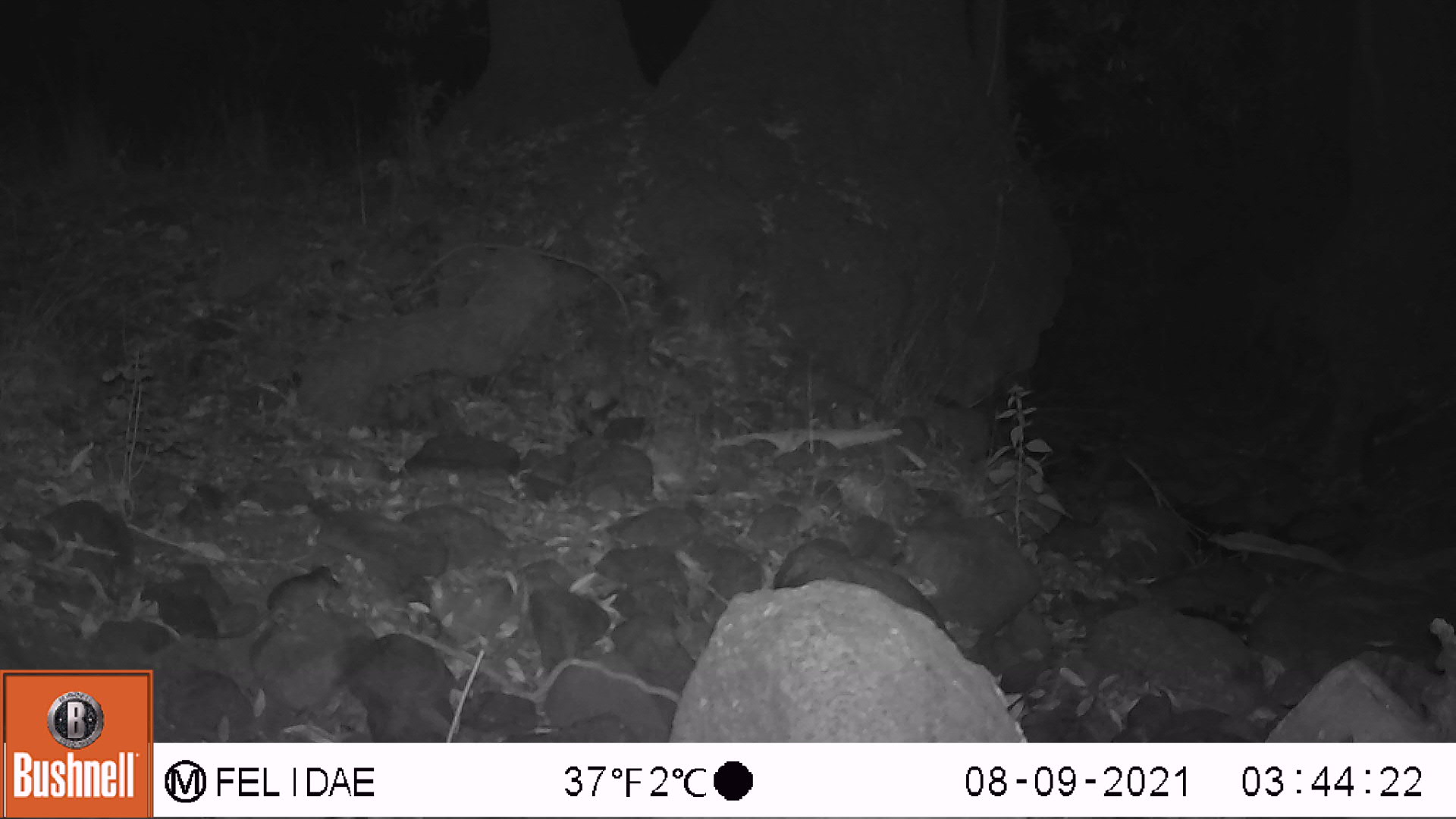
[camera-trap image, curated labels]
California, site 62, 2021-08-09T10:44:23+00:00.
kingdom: Animalia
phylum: Chordata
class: Mammalia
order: Rodentia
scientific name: Rodentia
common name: mouse or rat